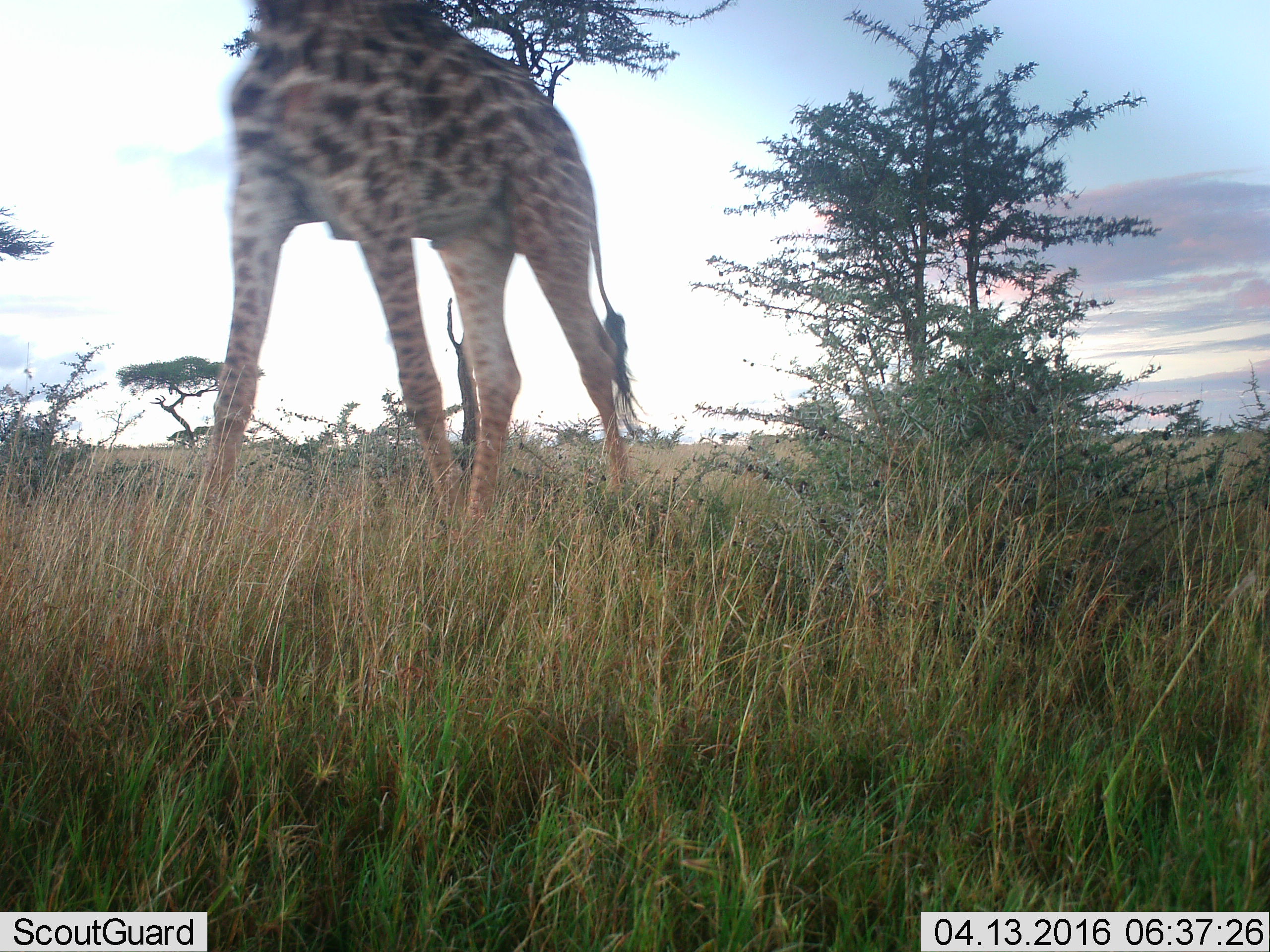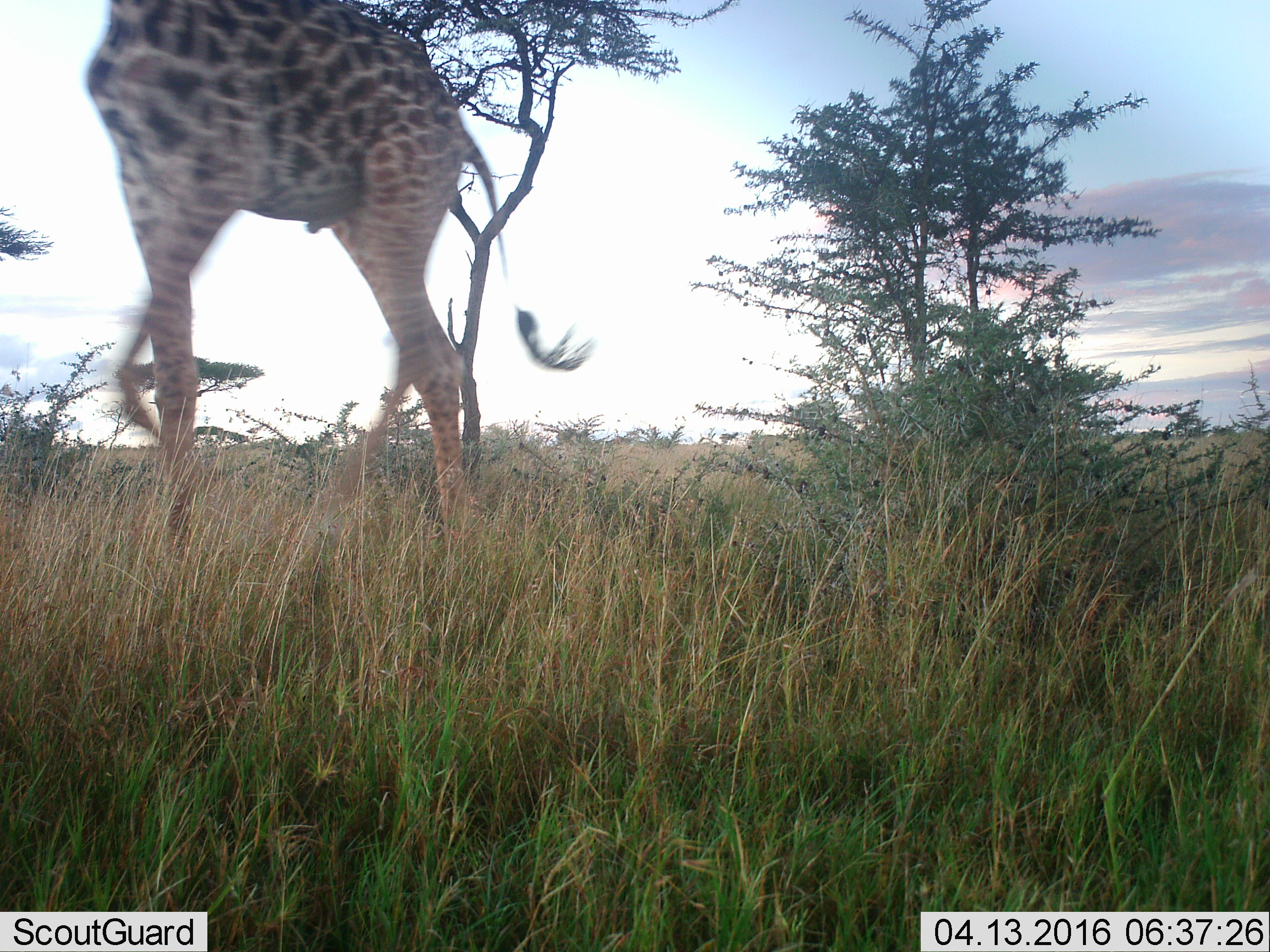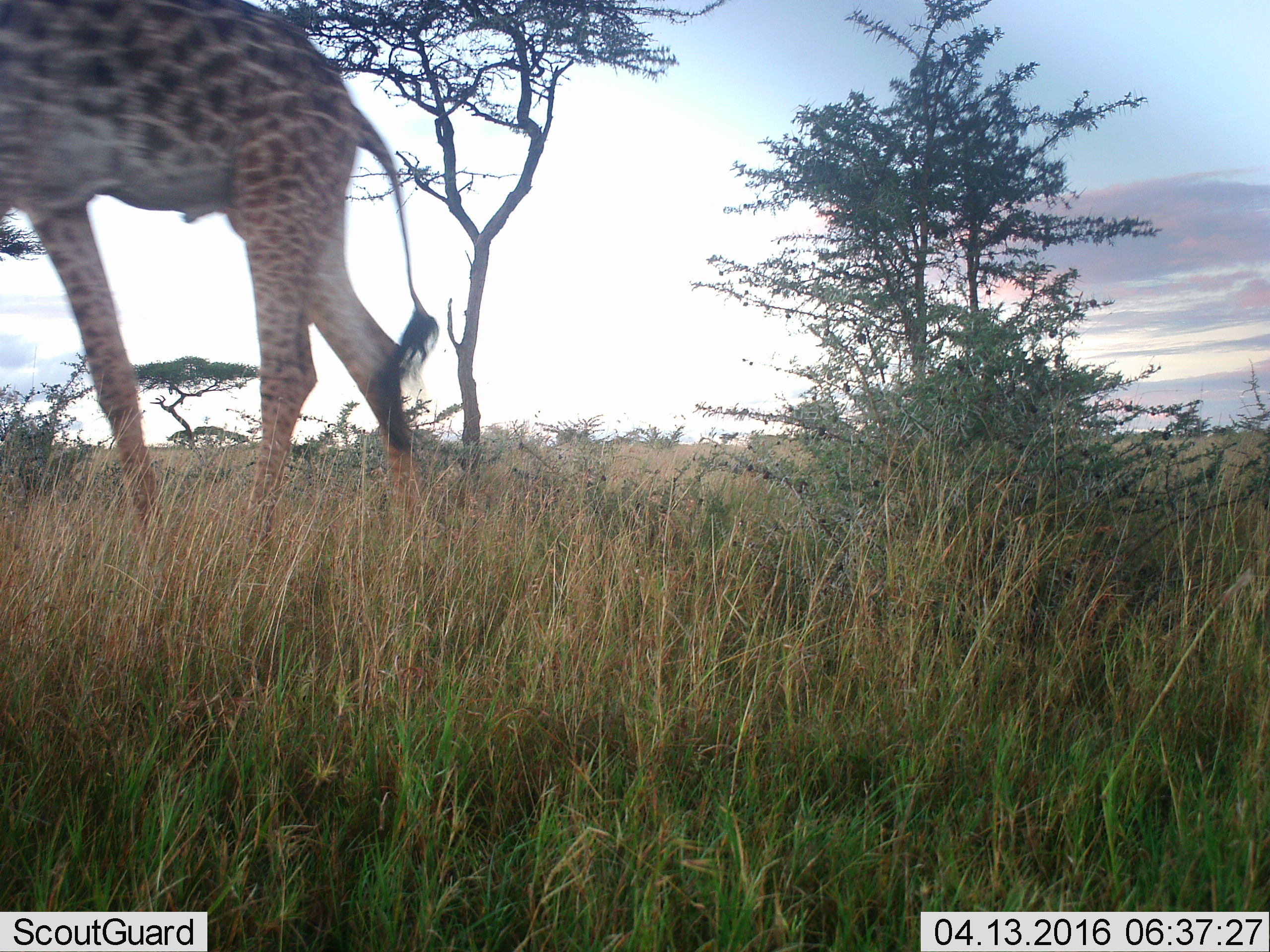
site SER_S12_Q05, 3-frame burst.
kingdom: Animalia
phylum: Chordata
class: Mammalia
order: Artiodactyla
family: Giraffidae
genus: Giraffa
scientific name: Giraffa camelopardalis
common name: giraffe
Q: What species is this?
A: Giraffe (Giraffa camelopardalis).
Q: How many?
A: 1.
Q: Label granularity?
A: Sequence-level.